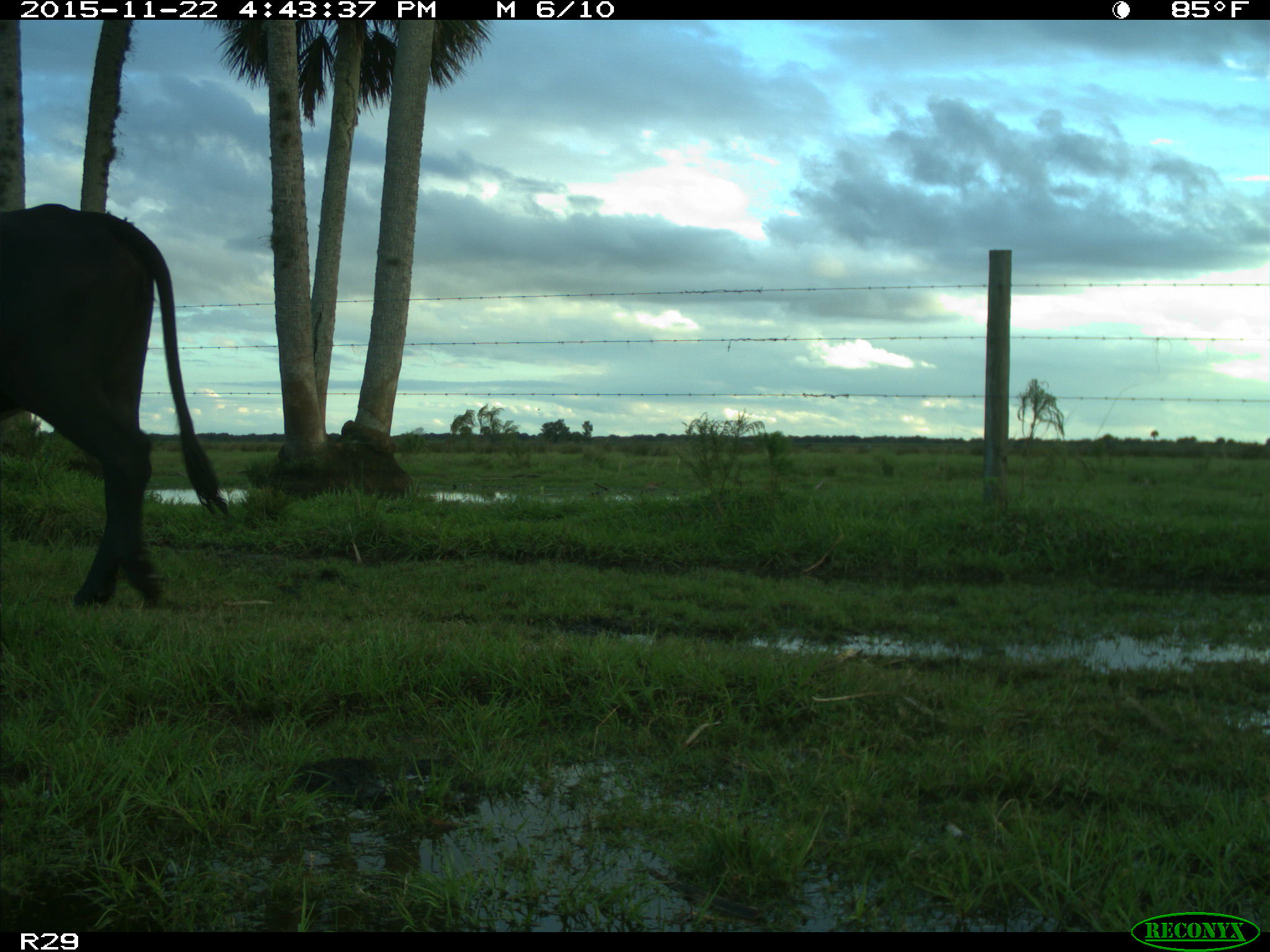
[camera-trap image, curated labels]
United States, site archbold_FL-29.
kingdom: Animalia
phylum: Chordata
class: Mammalia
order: Artiodactyla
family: Bovidae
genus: Bos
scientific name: Bos taurus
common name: domestic cow